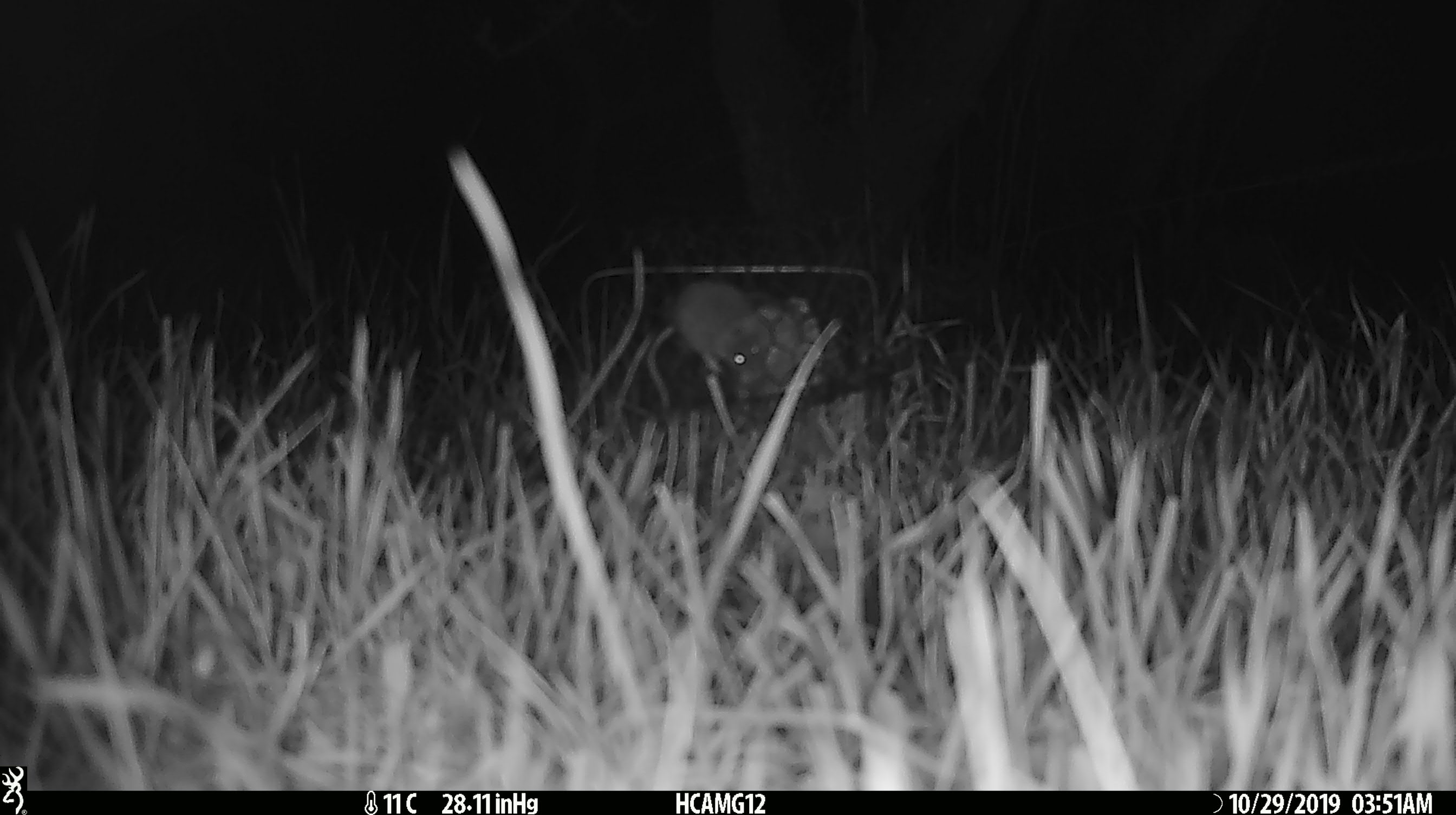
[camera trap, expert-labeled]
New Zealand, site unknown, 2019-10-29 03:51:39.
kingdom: Animalia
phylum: Chordata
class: Mammalia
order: Rodentia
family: Muridae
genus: Mus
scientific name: Mus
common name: mouse